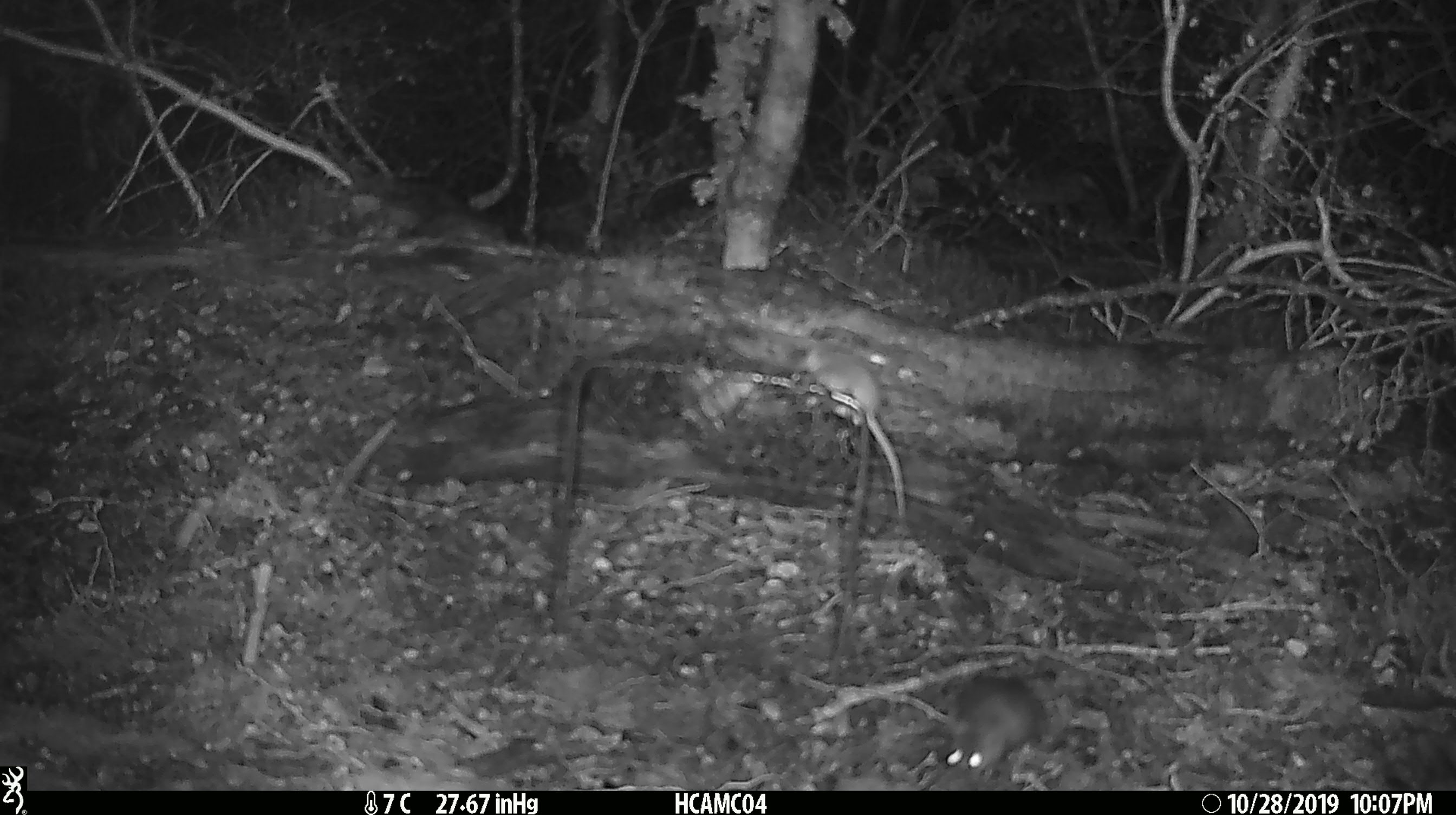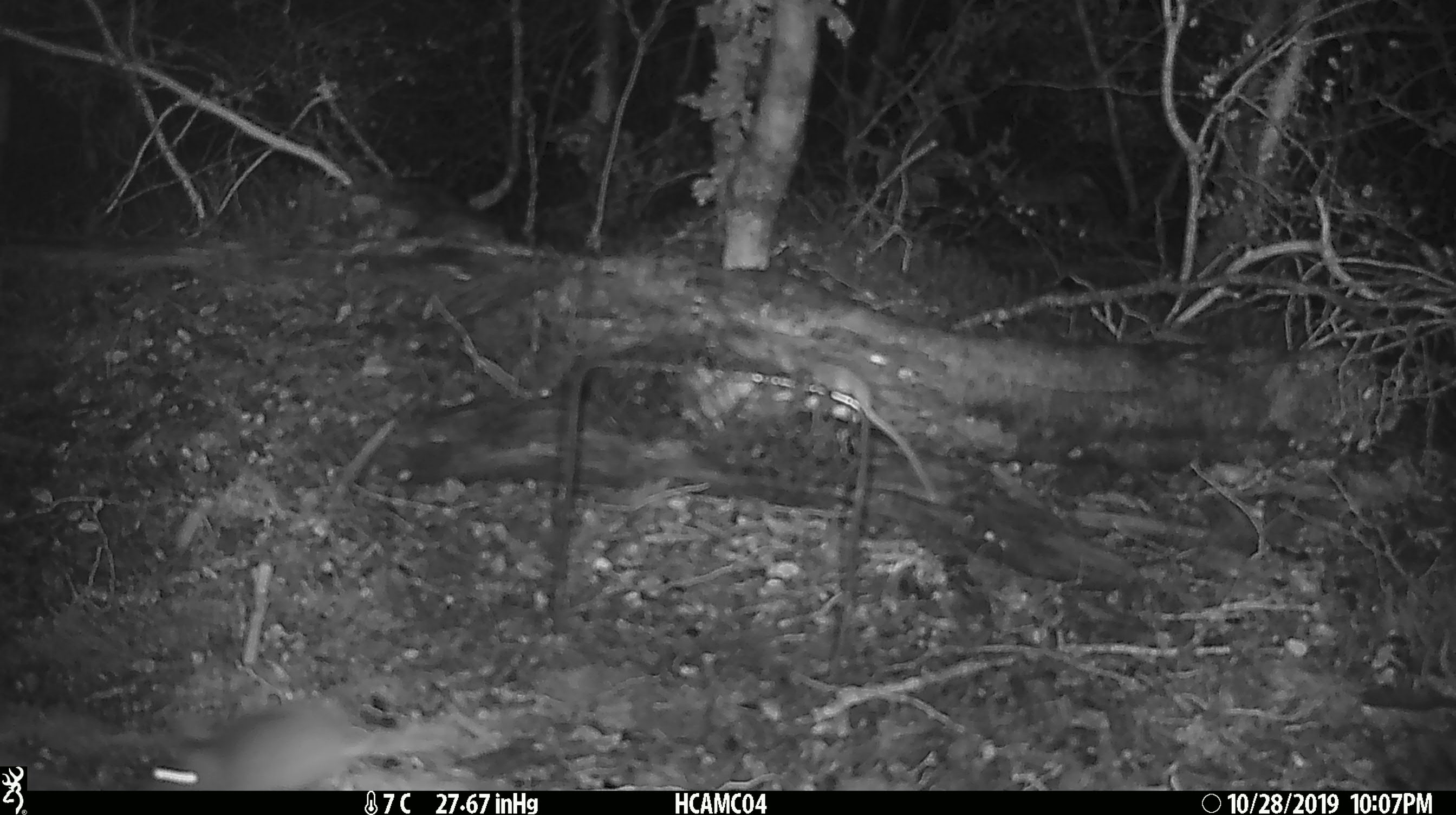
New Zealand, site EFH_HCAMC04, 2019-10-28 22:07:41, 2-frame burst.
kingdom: Animalia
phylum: Chordata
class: Mammalia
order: Rodentia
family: Muridae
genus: Mus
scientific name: Mus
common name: mouse